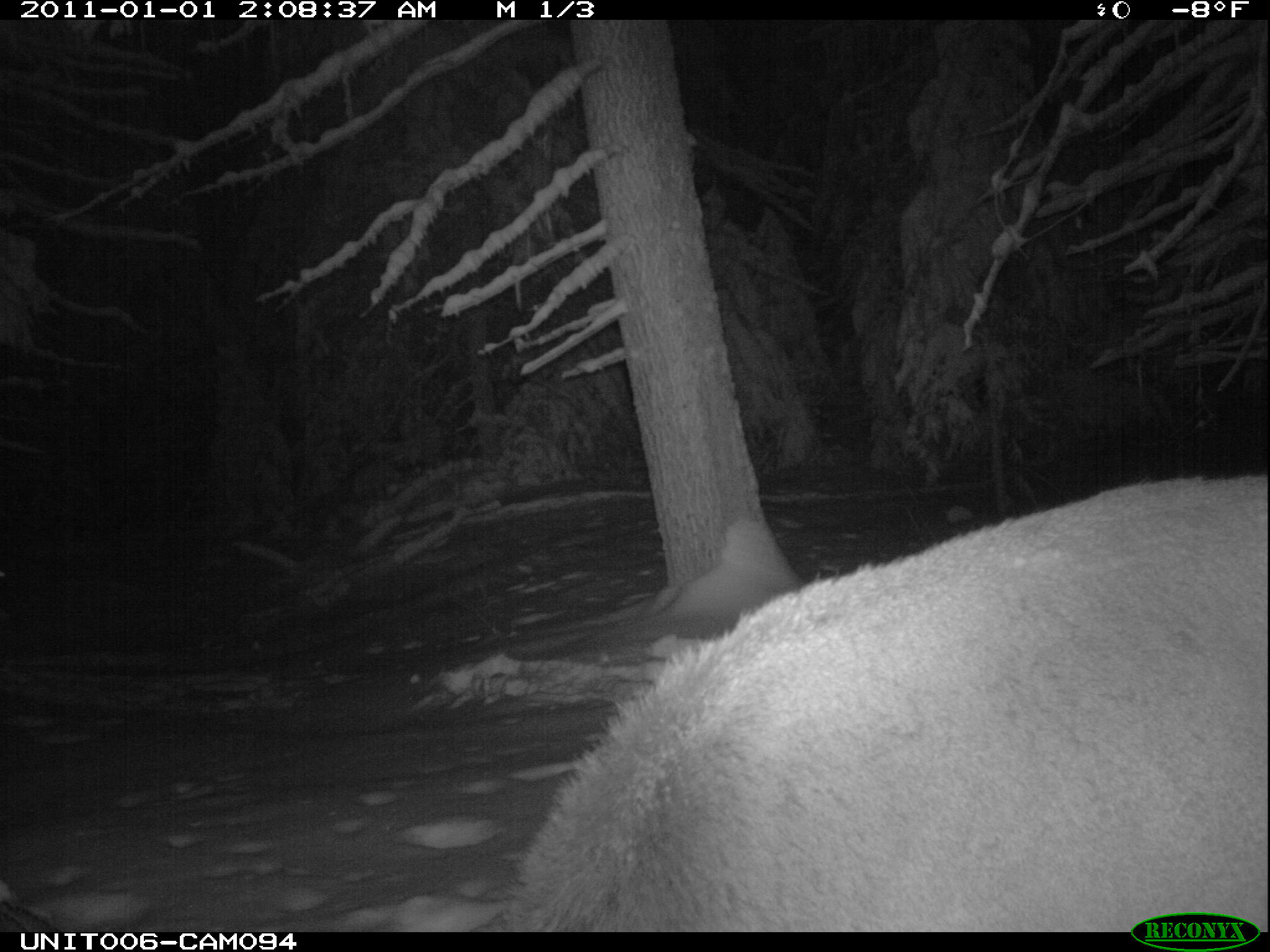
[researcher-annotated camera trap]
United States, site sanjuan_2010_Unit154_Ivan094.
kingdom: Animalia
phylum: Chordata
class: Mammalia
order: Artiodactyla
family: Cervidae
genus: Cervus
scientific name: Cervus elaphus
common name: red deer